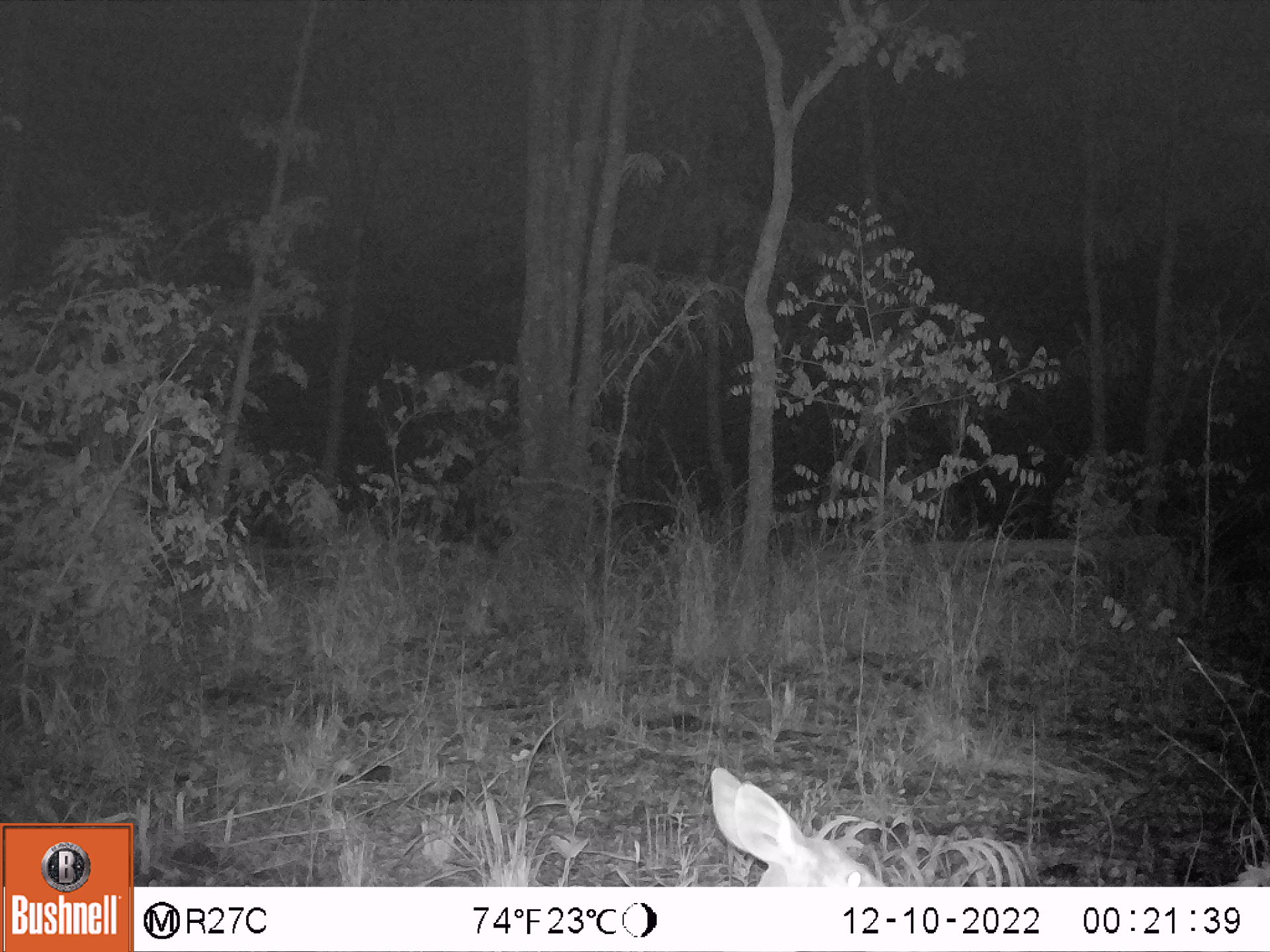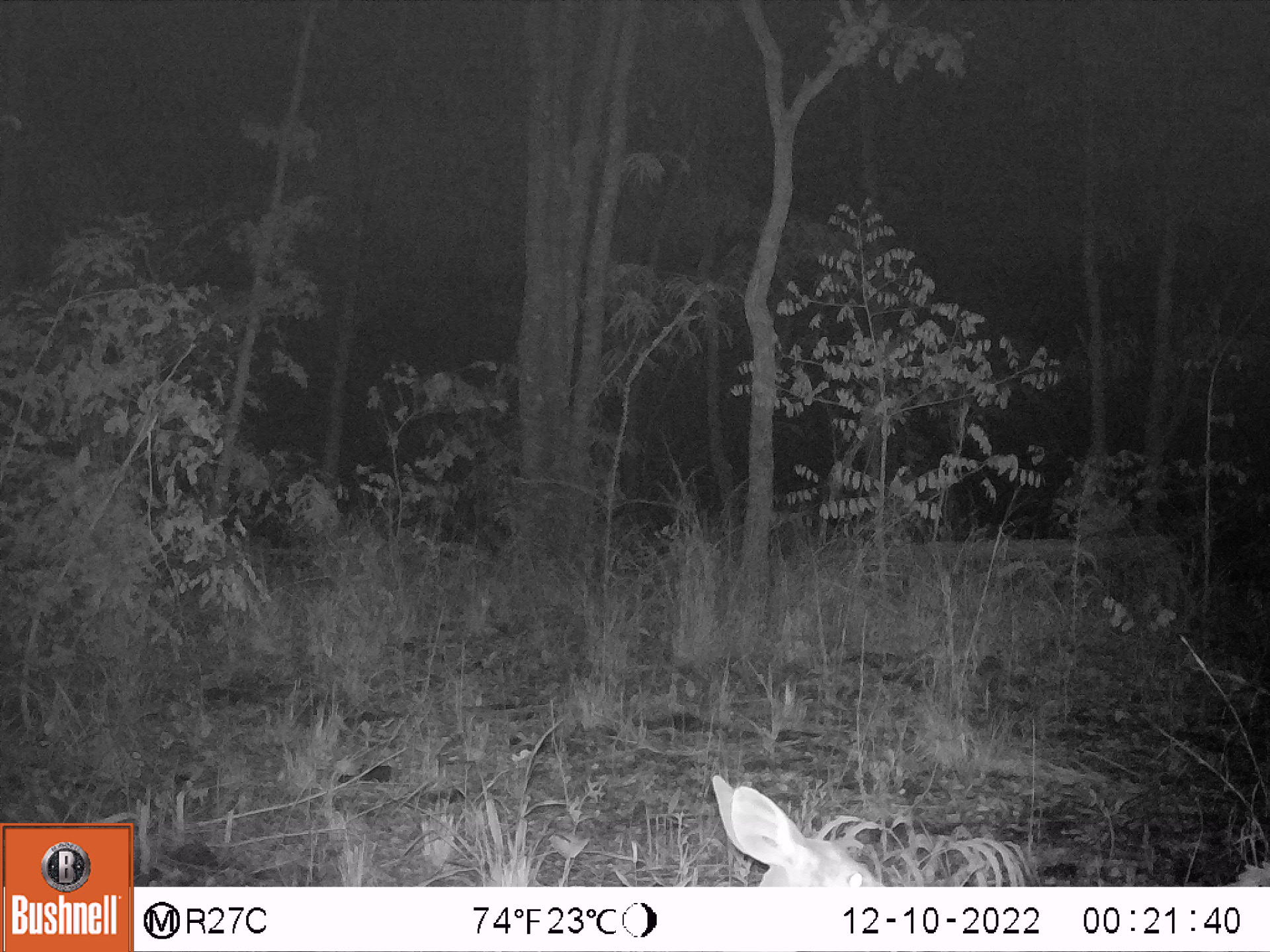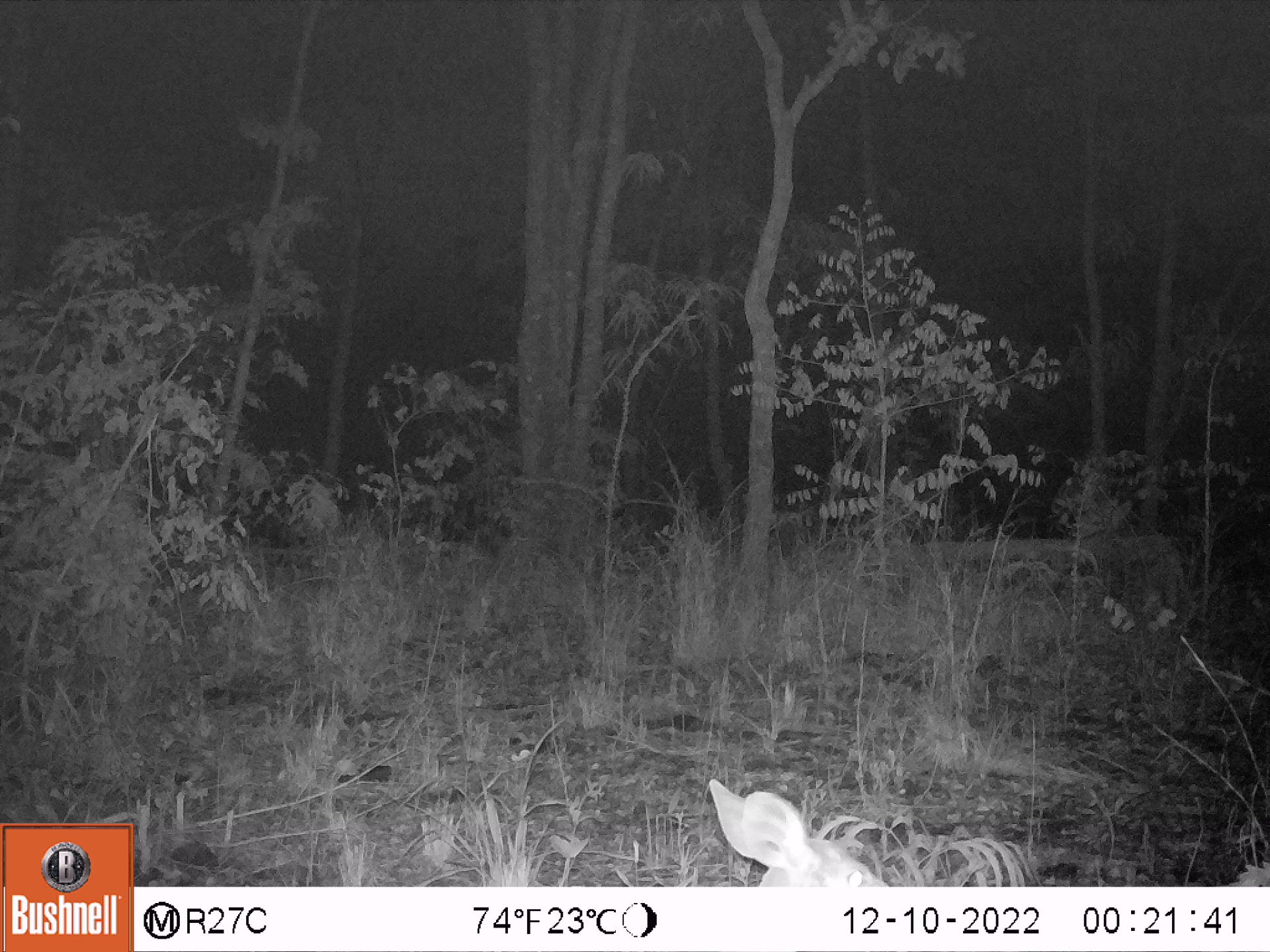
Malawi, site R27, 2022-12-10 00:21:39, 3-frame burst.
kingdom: Animalia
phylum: Chordata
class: Mammalia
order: Artiodactyla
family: Bovidae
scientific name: Antilopinae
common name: small antelope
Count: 1.